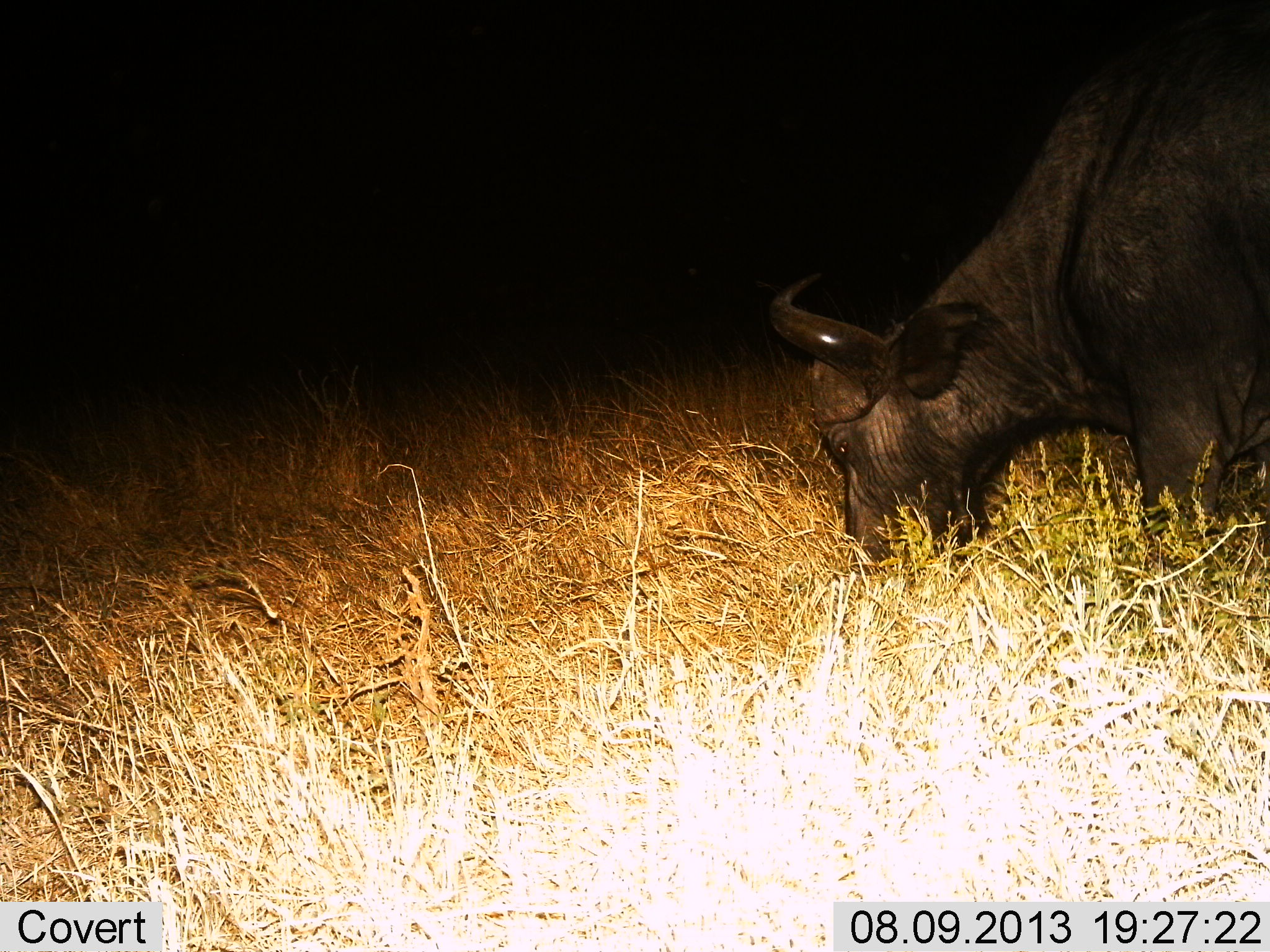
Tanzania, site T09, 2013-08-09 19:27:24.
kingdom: Animalia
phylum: Chordata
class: Mammalia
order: Artiodactyla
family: Bovidae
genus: Syncerus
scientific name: Syncerus caffer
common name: cape buffalo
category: buffalo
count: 1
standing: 20%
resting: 0%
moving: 0%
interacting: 0%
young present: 0%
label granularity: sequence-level